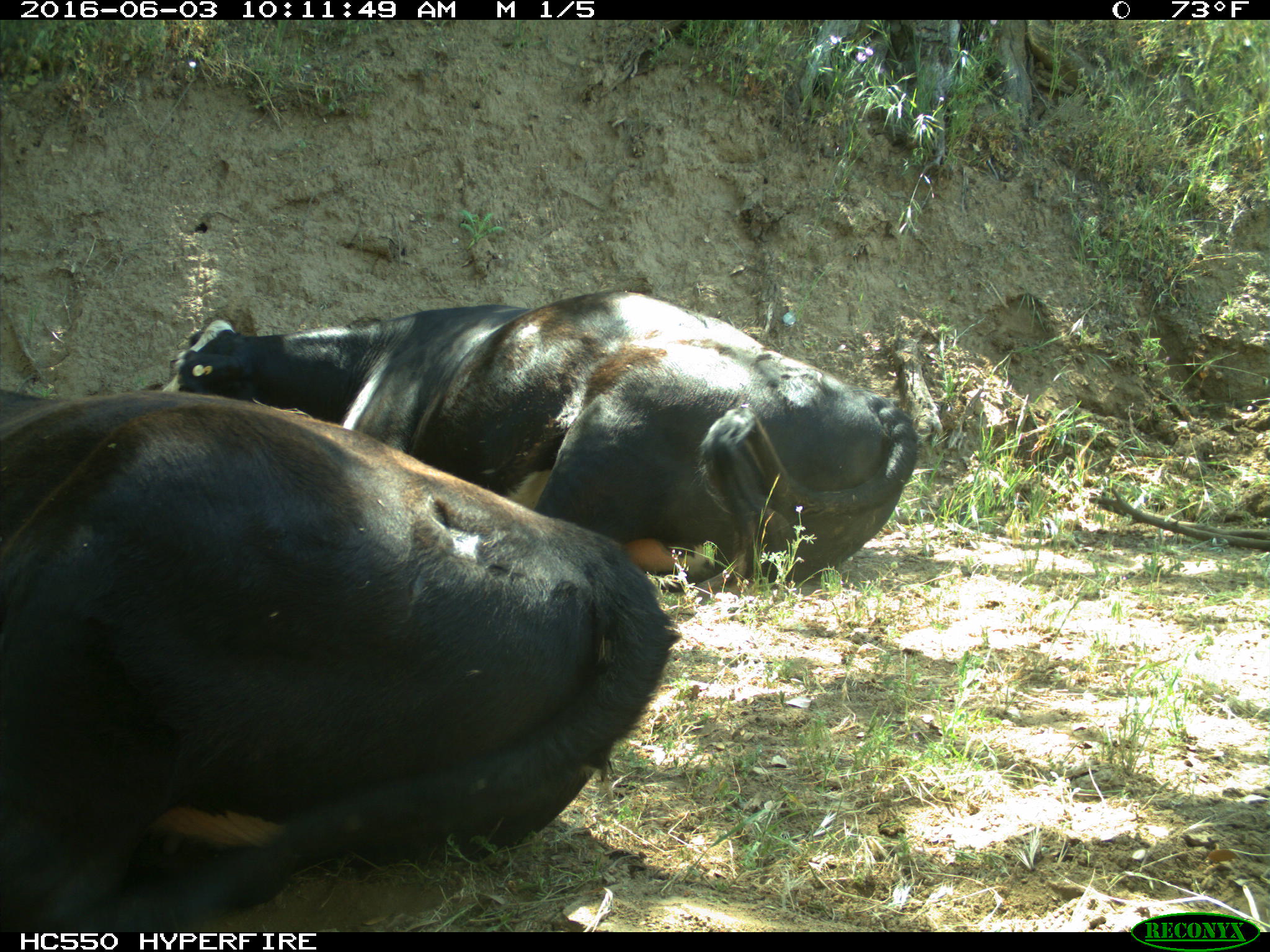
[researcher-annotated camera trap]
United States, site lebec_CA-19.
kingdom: Animalia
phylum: Chordata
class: Mammalia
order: Artiodactyla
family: Bovidae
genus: Bos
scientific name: Bos taurus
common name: domestic cow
Bos taurus (domestic cow).